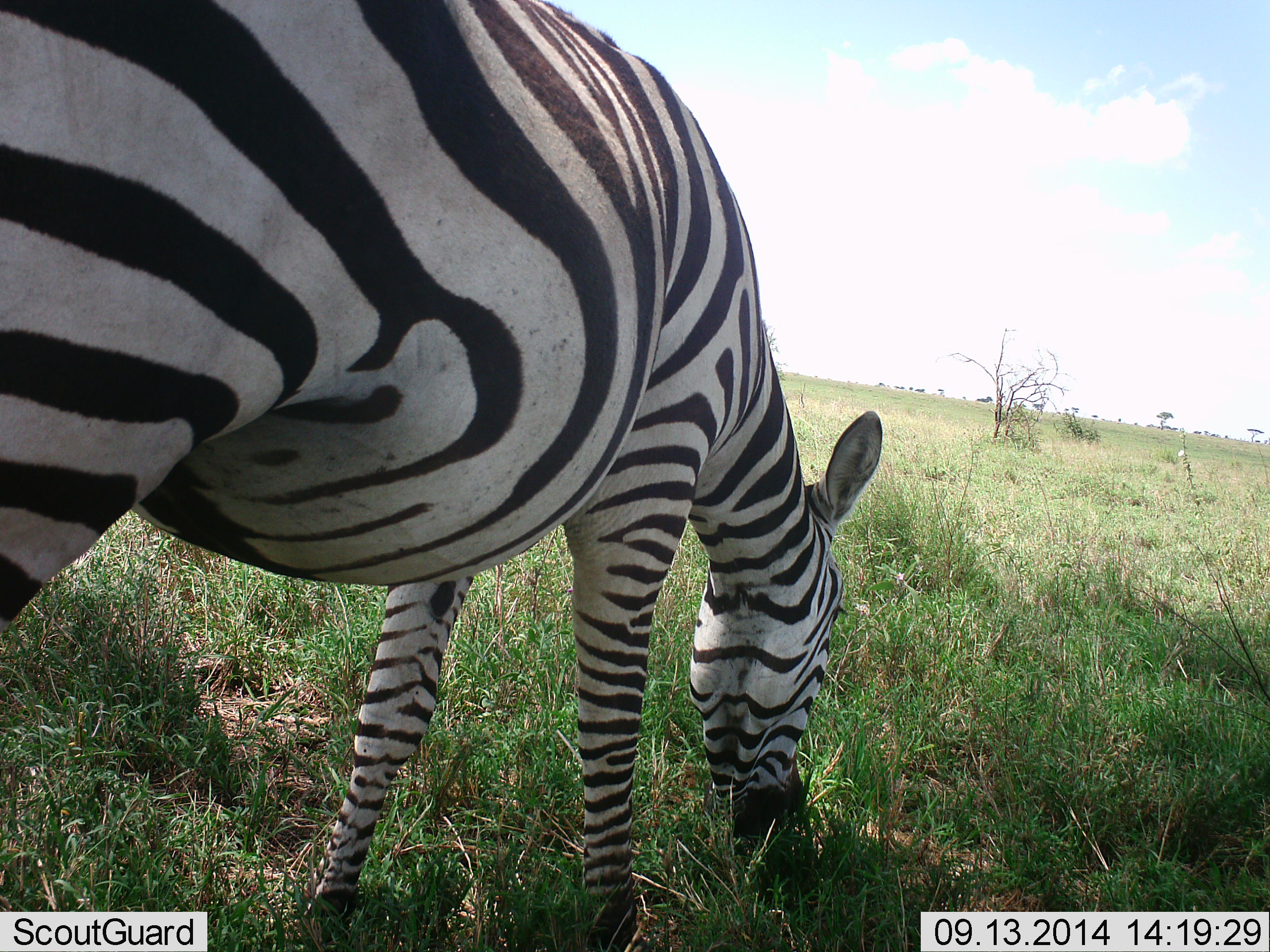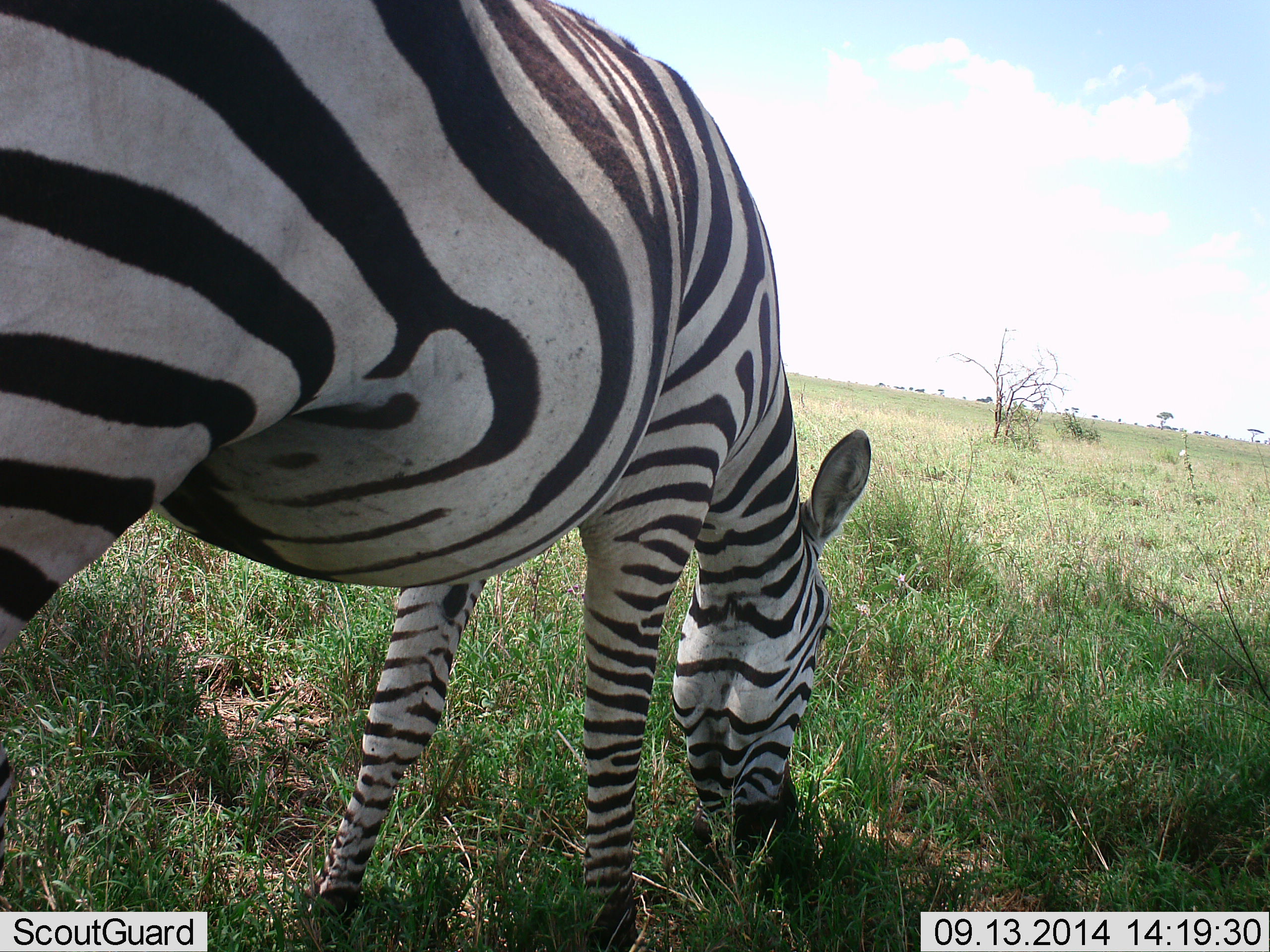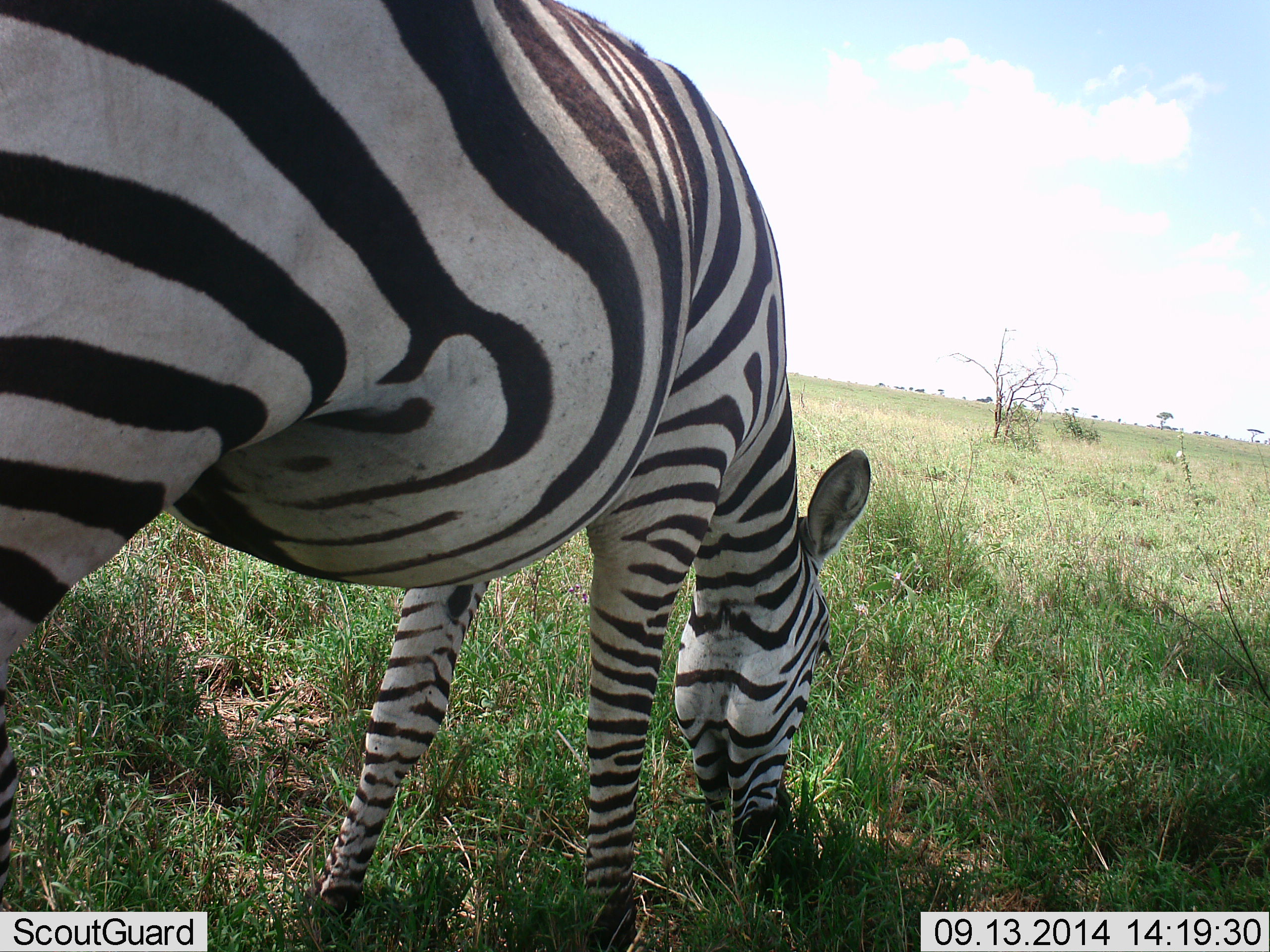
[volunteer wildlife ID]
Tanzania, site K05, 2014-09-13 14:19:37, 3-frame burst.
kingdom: Animalia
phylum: Chordata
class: Mammalia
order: Perissodactyla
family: Equidae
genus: Equus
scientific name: Equus quagga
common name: plains zebra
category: zebra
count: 1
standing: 10%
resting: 0%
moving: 0%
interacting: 0%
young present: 0%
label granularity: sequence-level